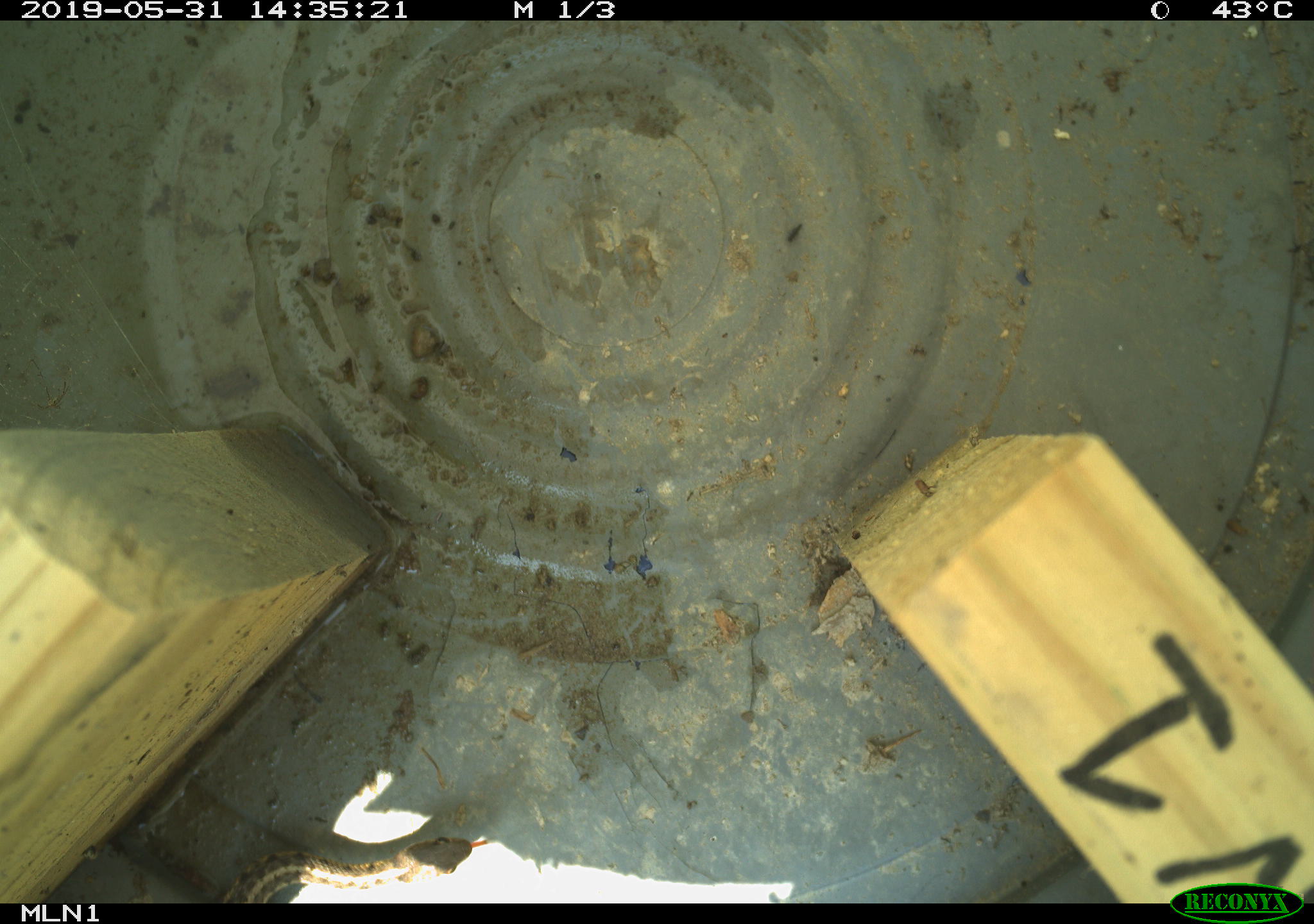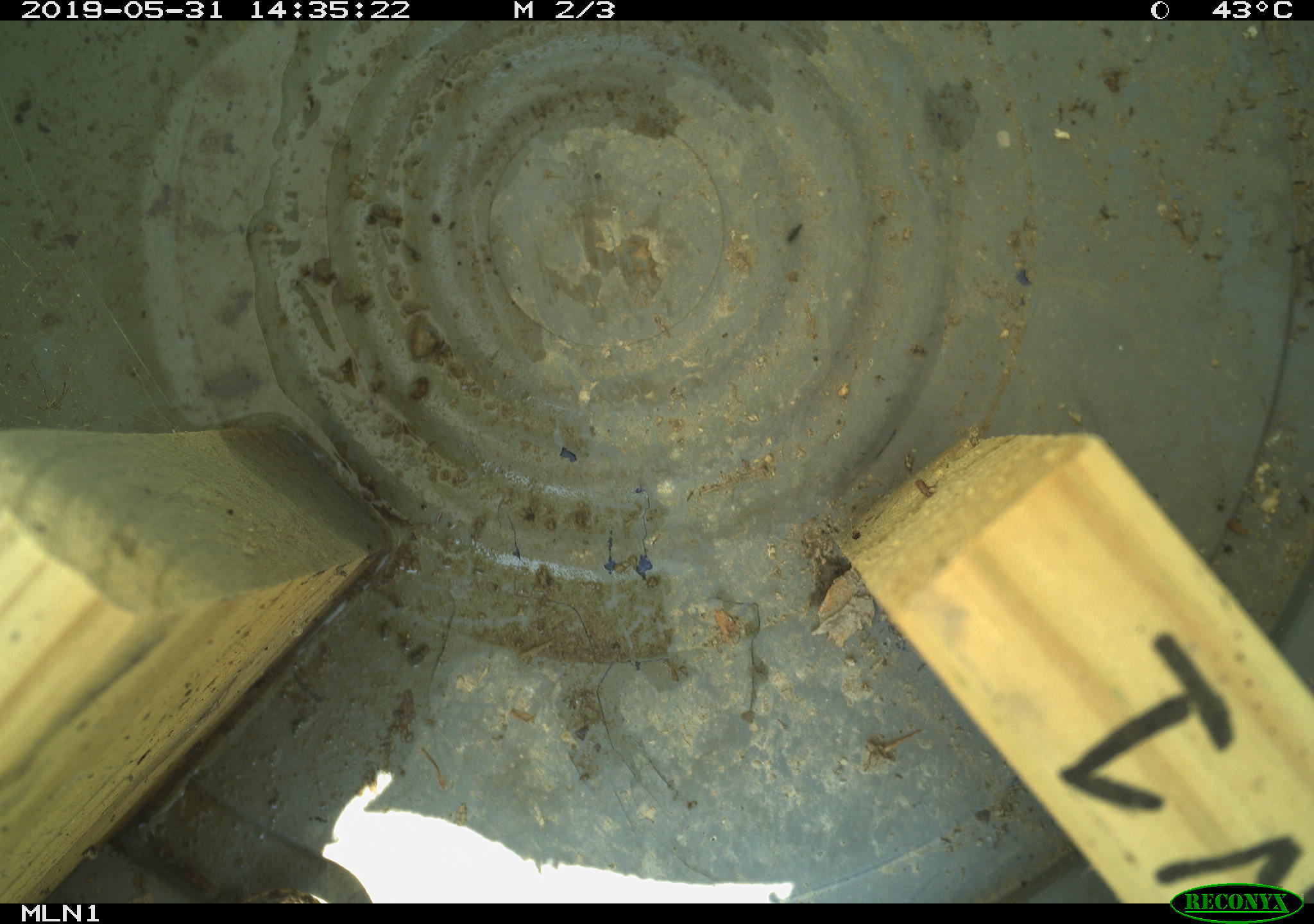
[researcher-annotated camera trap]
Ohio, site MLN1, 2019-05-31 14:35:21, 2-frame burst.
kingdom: Animalia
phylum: Chordata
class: Reptilia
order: Squamata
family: Colubridae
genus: Thamnophis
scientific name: Thamnophis sirtalis sirtalis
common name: eastern gartersnake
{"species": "eastern gartersnake (Thamnophis sirtalis sirtalis)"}